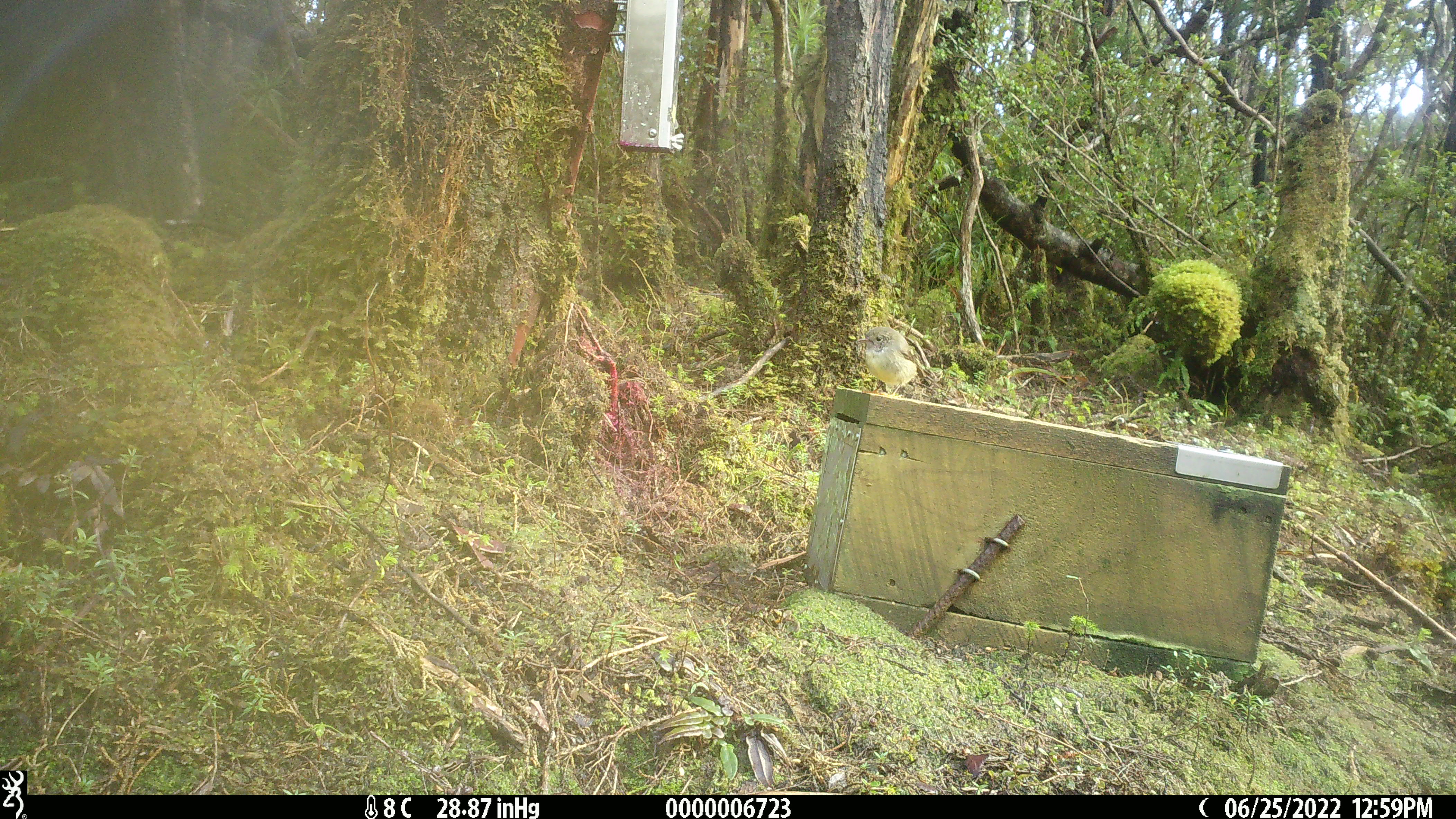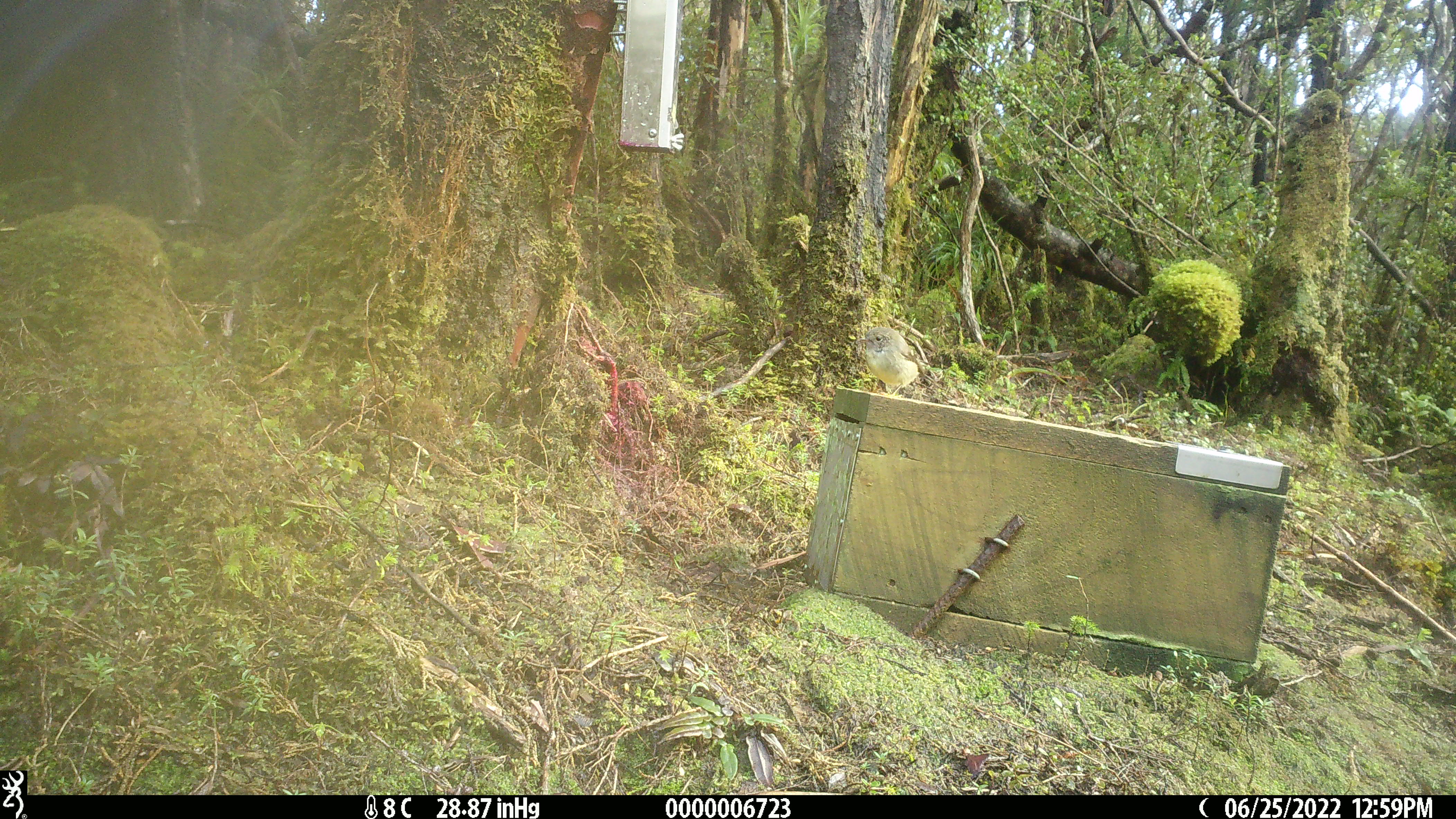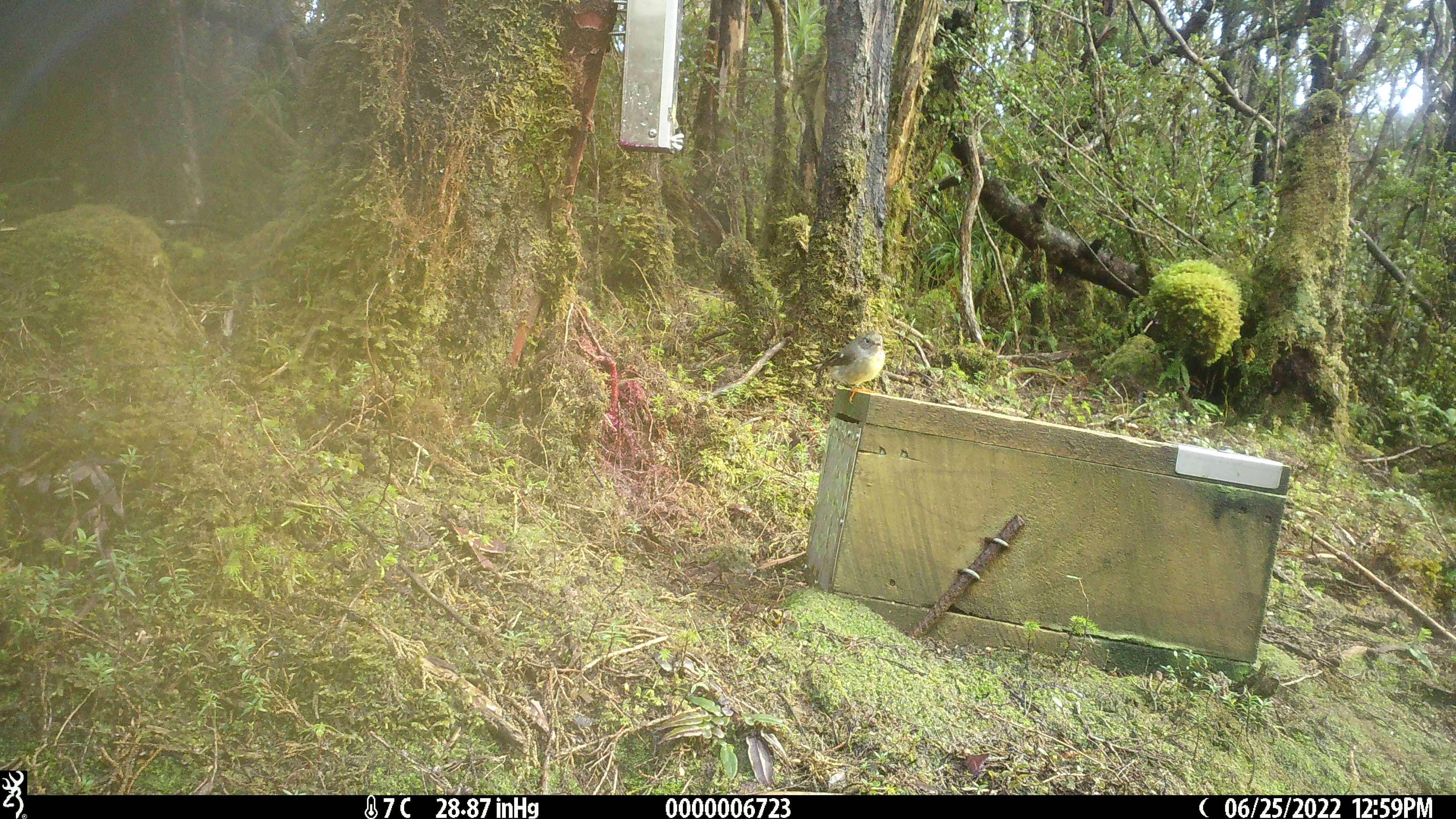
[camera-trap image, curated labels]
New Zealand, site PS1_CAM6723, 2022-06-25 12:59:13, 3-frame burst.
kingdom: Animalia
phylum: Chordata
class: Aves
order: Passeriformes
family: Petroicidae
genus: Petroica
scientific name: Petroica macrocephala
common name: tomtit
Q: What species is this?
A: Tomtit (Petroica macrocephala).